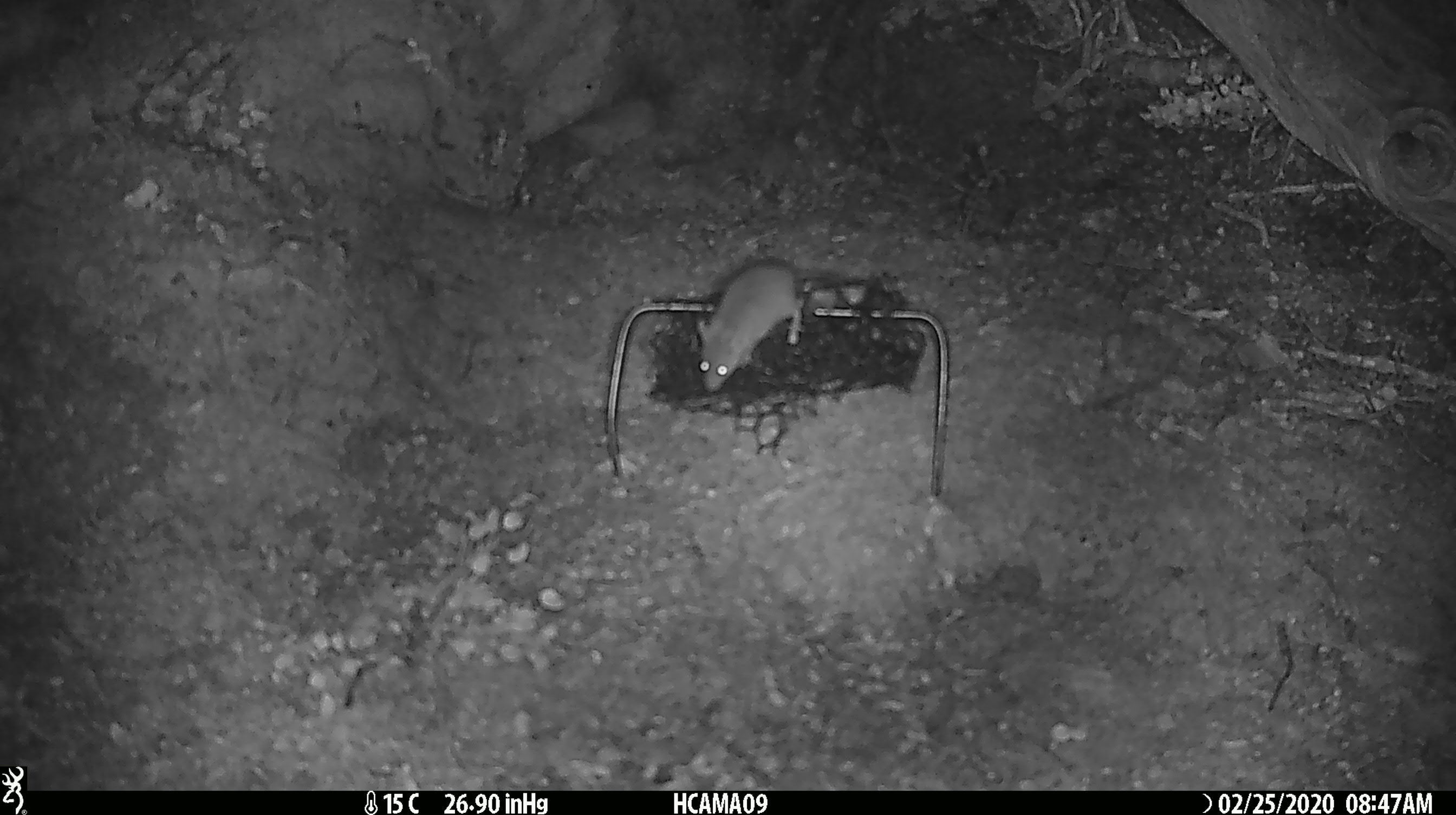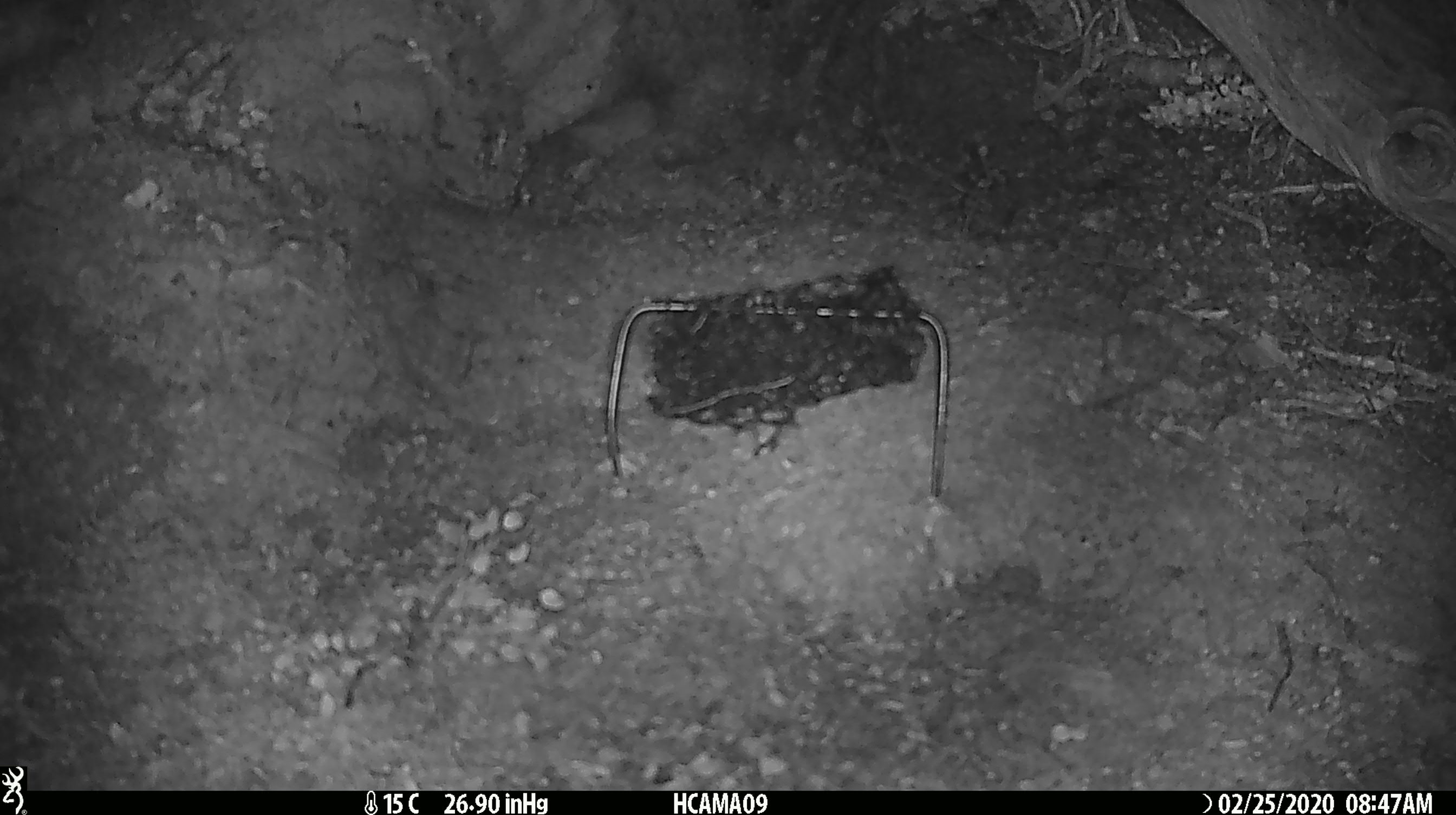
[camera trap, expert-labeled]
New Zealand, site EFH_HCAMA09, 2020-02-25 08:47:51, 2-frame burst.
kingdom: Animalia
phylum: Chordata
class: Mammalia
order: Rodentia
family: Muridae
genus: Mus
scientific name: Mus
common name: mouse